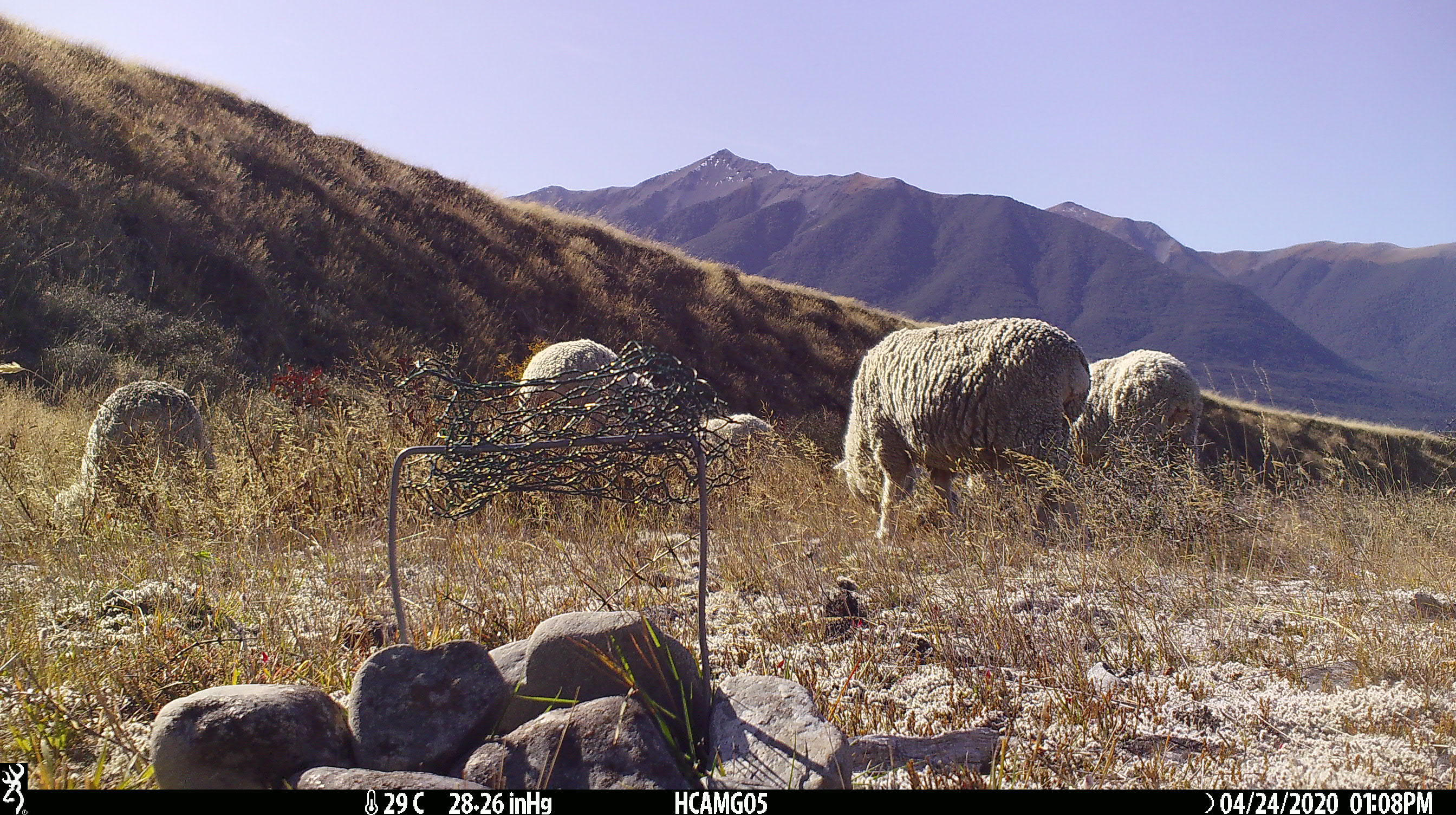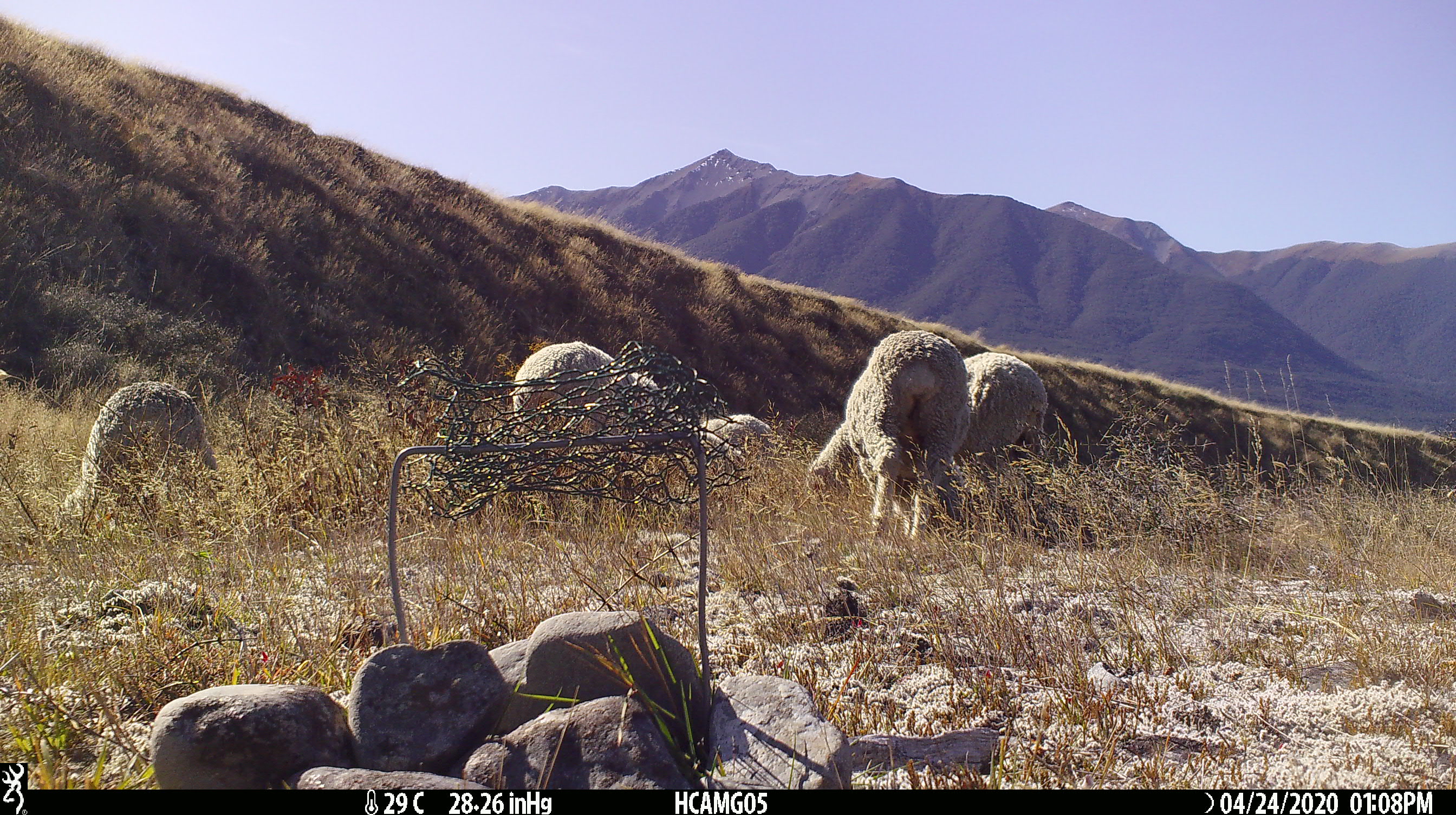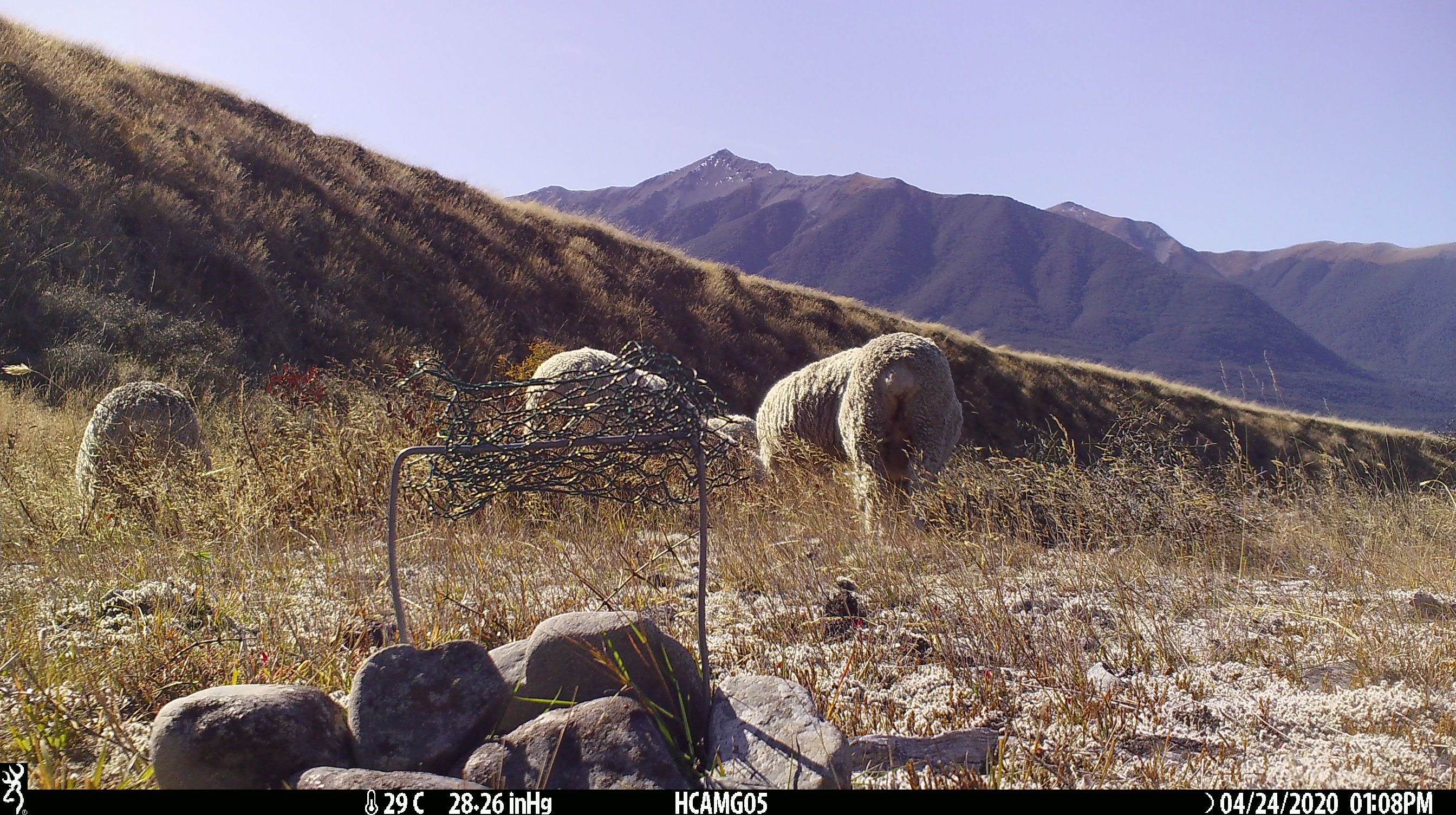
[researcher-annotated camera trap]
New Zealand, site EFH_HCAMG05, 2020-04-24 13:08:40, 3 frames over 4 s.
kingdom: Animalia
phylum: Chordata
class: Mammalia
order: Artiodactyla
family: Bovidae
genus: Ovis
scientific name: Ovis aries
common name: domestic sheep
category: sheep